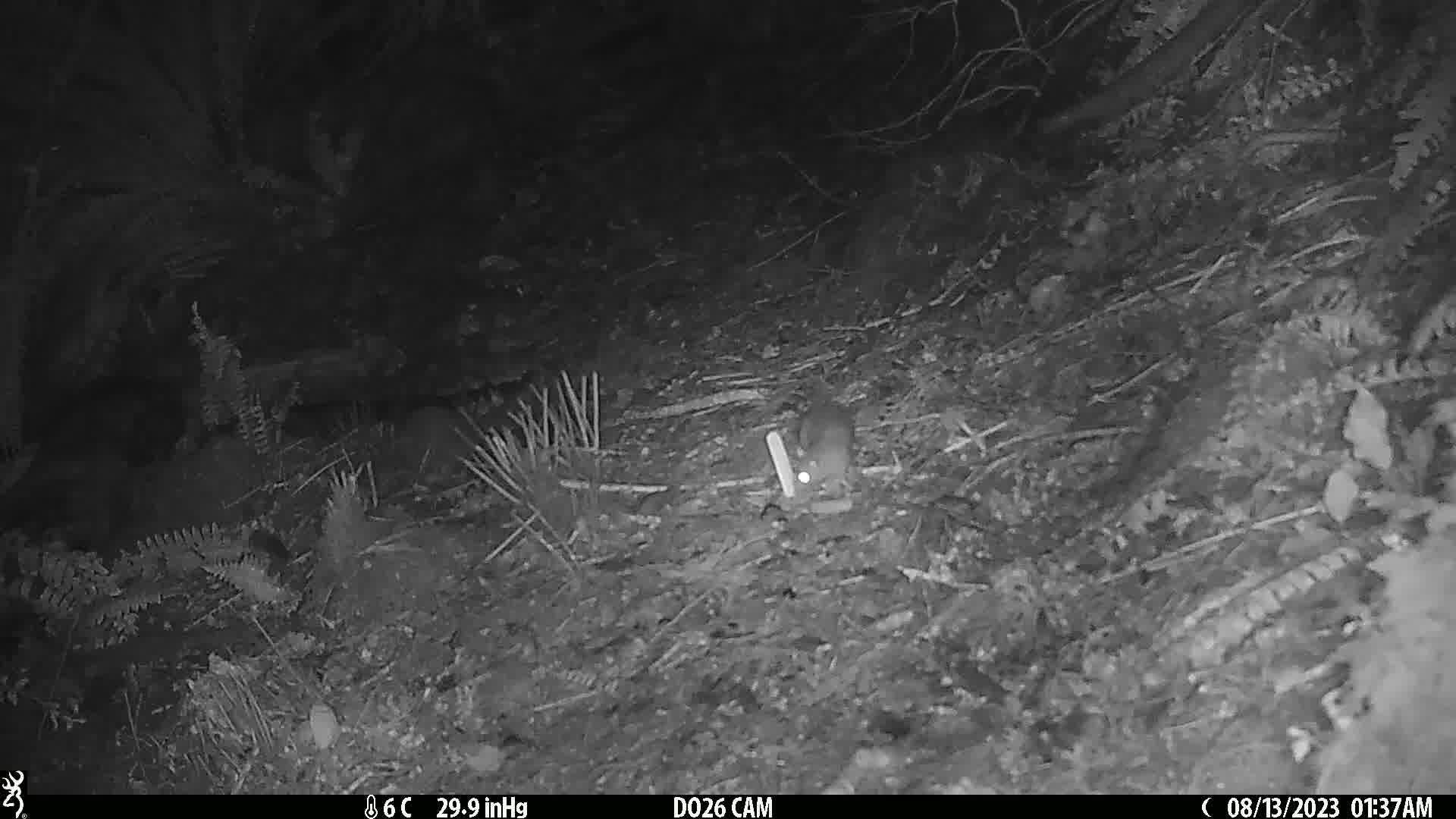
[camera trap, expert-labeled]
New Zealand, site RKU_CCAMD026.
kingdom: Animalia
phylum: Chordata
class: Mammalia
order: Rodentia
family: Muridae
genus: Rattus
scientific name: Rattus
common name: rat